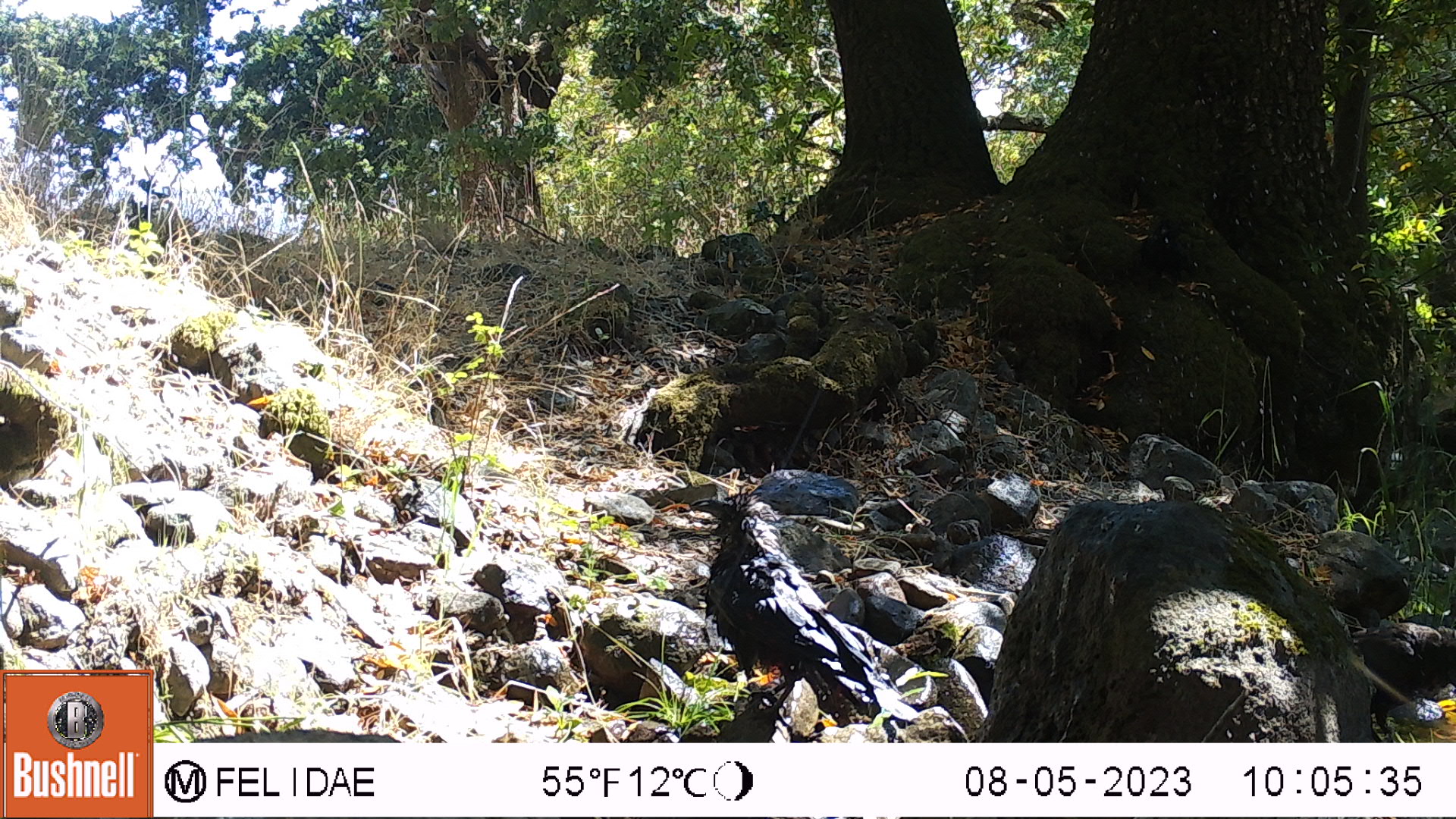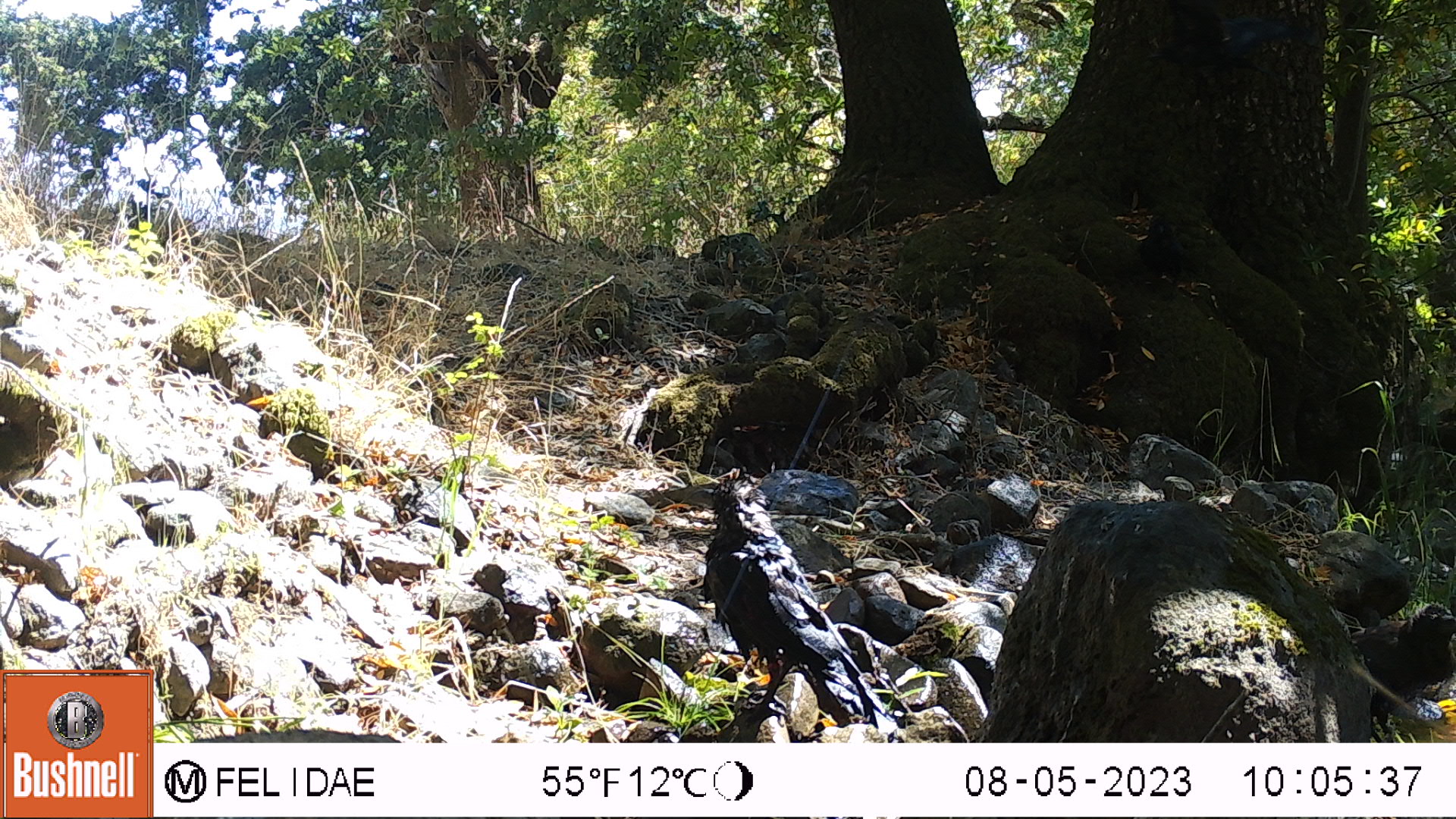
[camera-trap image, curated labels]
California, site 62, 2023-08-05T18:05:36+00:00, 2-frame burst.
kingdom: Animalia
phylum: Chordata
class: Aves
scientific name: Aves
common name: bird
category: unknown bird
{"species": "unknown bird (bird) (Aves)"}